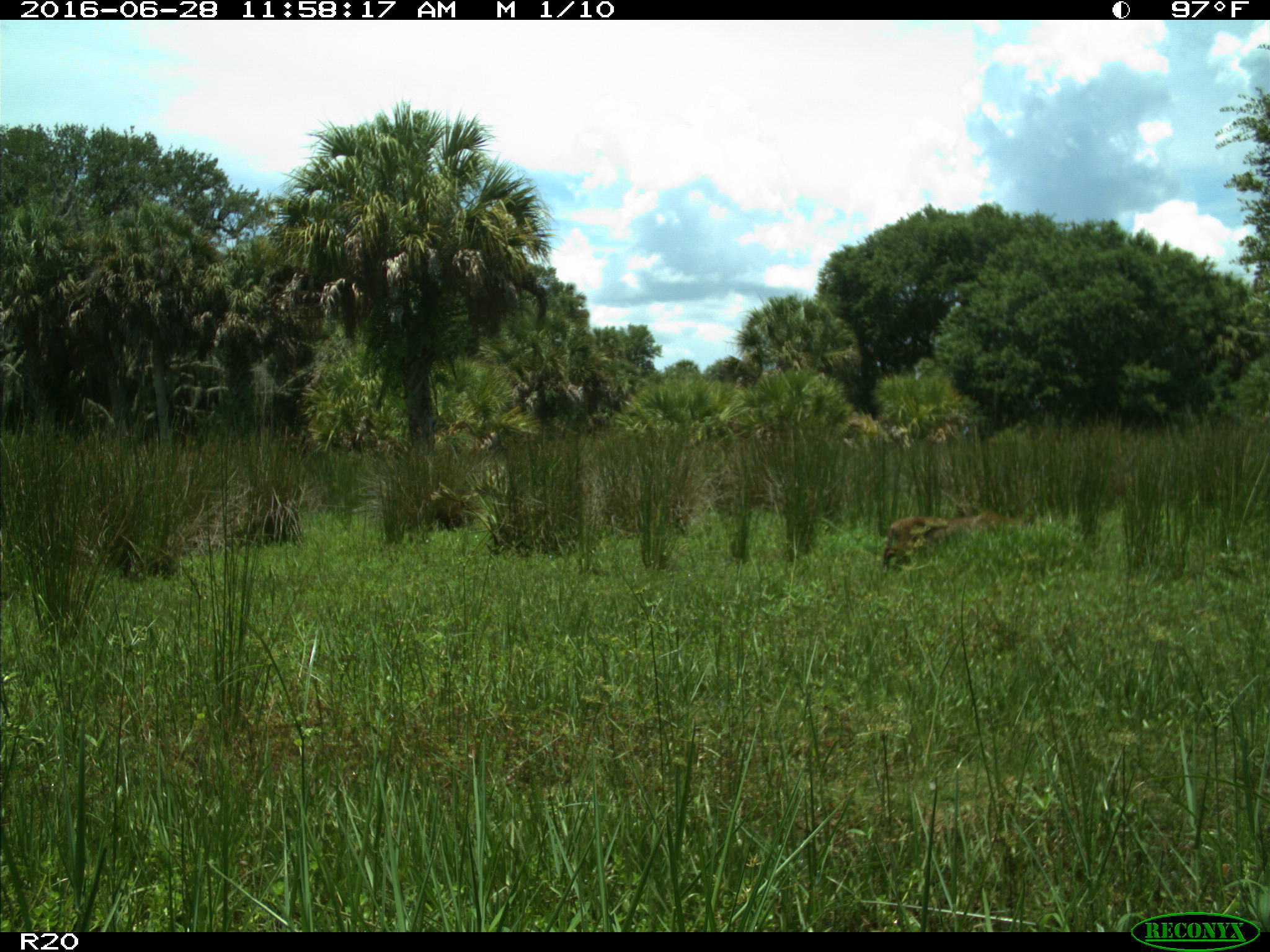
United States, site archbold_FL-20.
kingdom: Animalia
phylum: Chordata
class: Mammalia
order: Carnivora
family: Felidae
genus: Lynx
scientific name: Lynx rufus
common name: bobcat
Lynx rufus (bobcat).